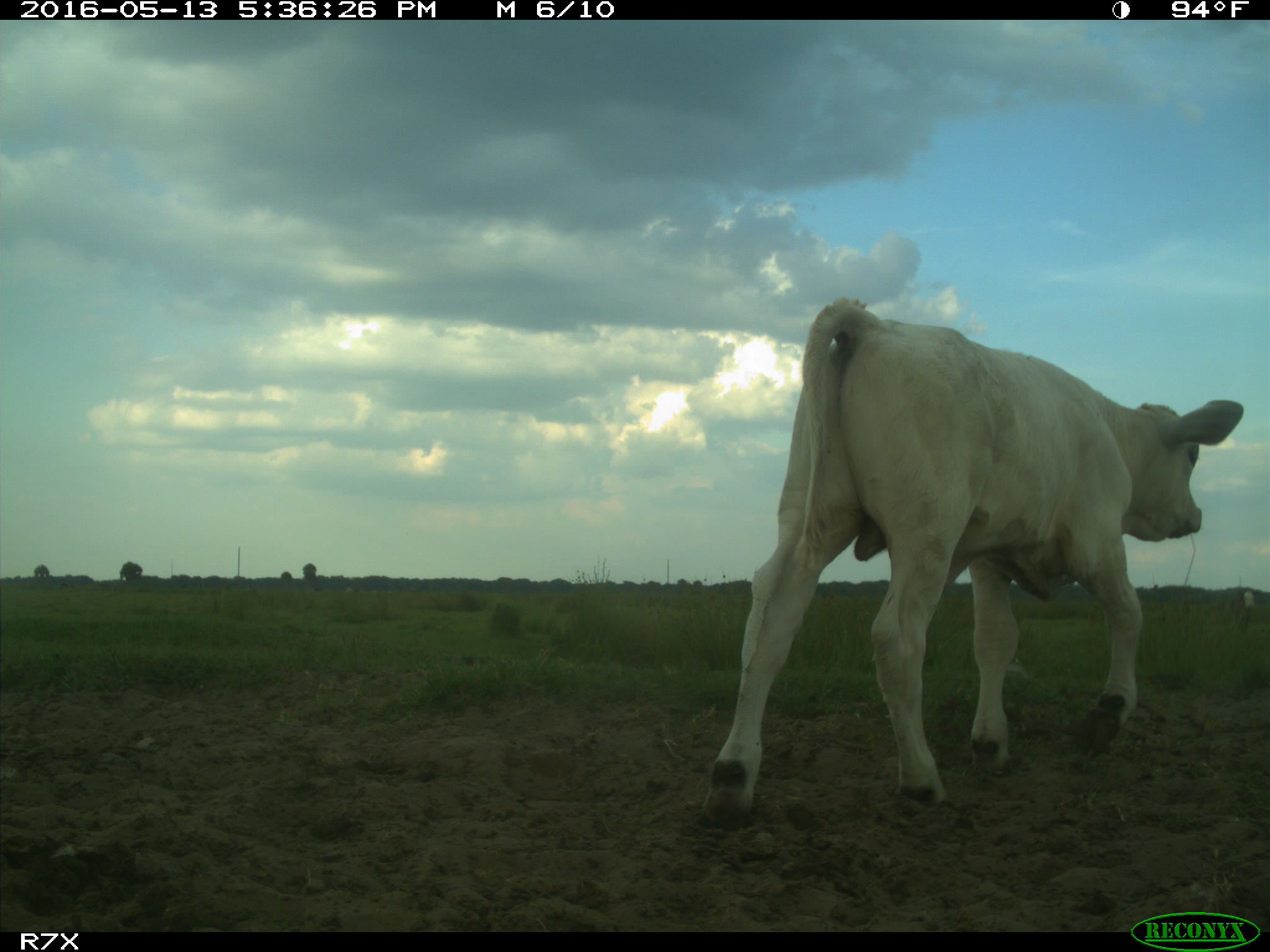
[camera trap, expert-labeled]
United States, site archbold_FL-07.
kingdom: Animalia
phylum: Chordata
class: Mammalia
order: Artiodactyla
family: Bovidae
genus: Bos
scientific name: Bos taurus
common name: domestic cow